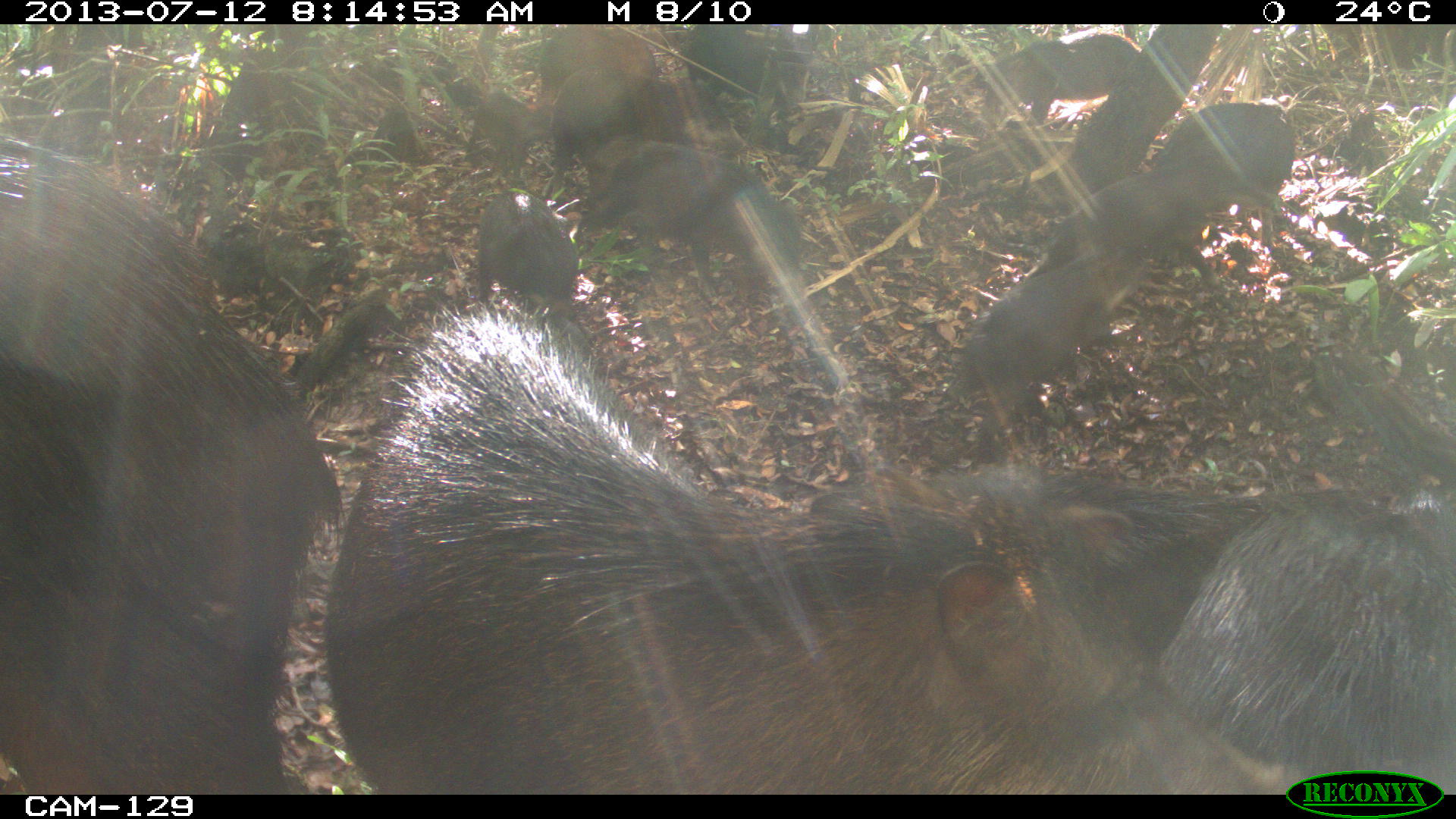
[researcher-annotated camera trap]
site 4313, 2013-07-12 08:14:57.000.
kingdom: Animalia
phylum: Chordata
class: Mammalia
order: Artiodactyla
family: Tayassuidae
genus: Tayassu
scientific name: Tayassu pecari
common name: white-lipped peccary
Tayassu pecari (white-lipped peccary), count 20.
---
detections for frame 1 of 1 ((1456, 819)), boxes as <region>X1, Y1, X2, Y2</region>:
tayassu pecari: <region>321, 293, 1307, 792</region>; <region>0, 131, 341, 793</region>; <region>1148, 484, 1453, 795</region>; <region>905, 457, 1273, 653</region>; <region>567, 136, 809, 303</region>; <region>954, 246, 1151, 420</region>; <region>1018, 164, 1245, 290</region>; <region>1138, 93, 1299, 251</region>; <region>537, 65, 744, 187</region>; <region>974, 26, 1143, 132</region>; <region>469, 185, 581, 315</region>; <region>674, 23, 802, 106</region>; <region>523, 25, 666, 88</region>; <region>462, 90, 548, 186</region>; <region>579, 127, 652, 201</region>